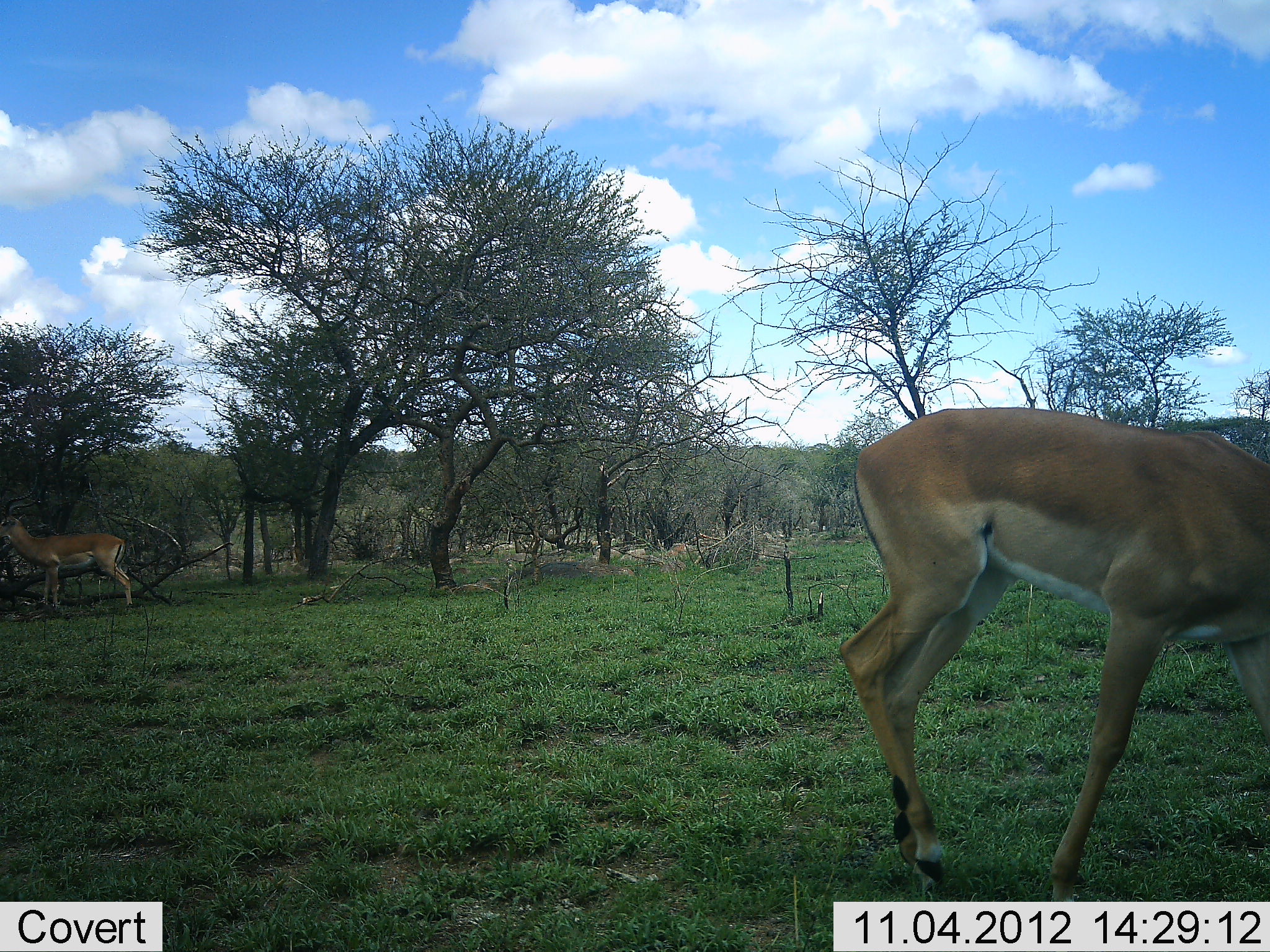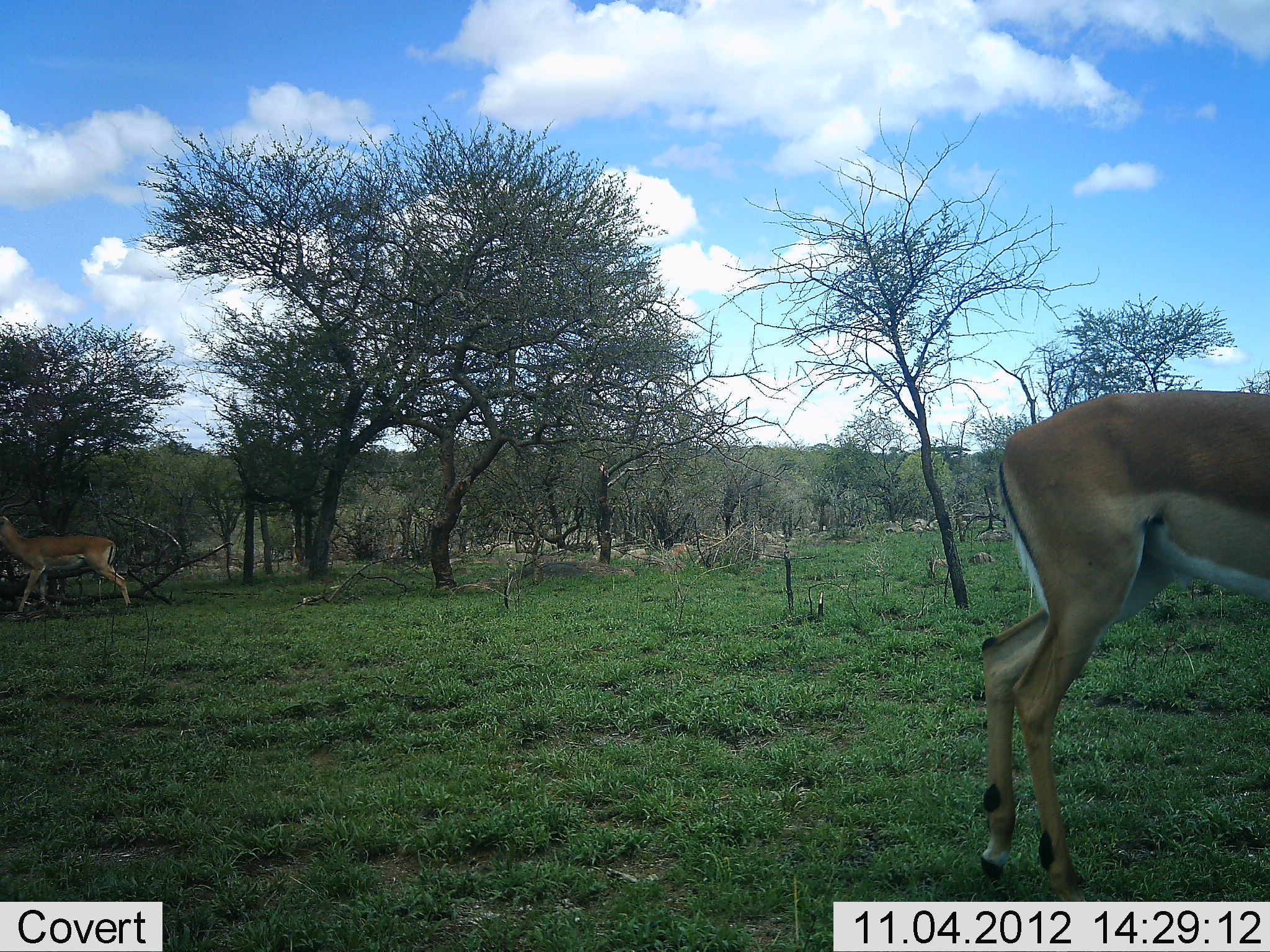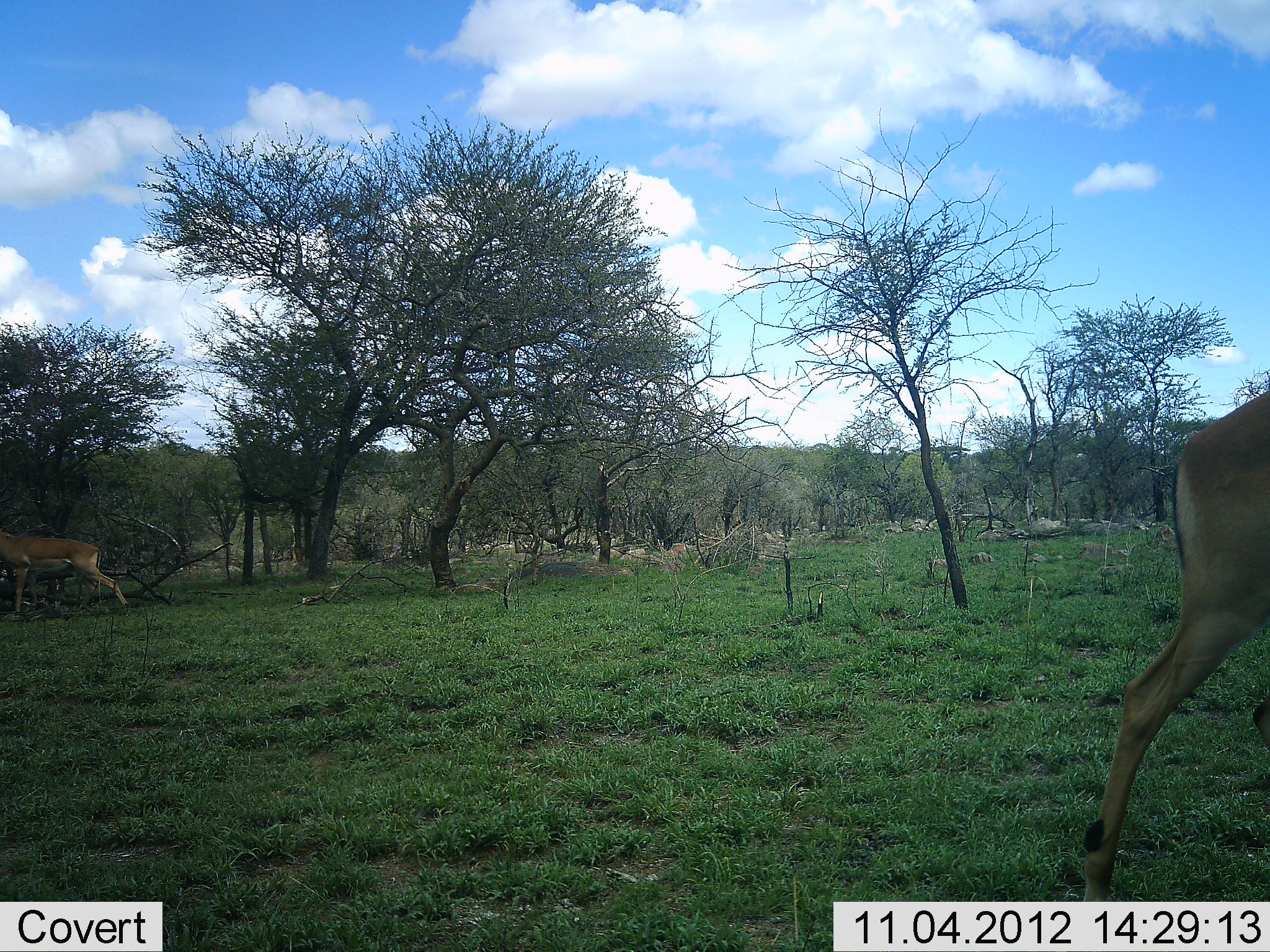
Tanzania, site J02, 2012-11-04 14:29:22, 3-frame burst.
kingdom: Animalia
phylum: Chordata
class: Mammalia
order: Artiodactyla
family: Bovidae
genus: Aepyceros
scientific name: Aepyceros melampus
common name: impala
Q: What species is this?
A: Impala (Aepyceros melampus).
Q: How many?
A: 2.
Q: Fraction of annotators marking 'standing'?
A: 20%.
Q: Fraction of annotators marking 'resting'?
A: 0%.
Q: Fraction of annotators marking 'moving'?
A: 90%.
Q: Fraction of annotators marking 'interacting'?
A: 0%.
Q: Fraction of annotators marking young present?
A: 0%.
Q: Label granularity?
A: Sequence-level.